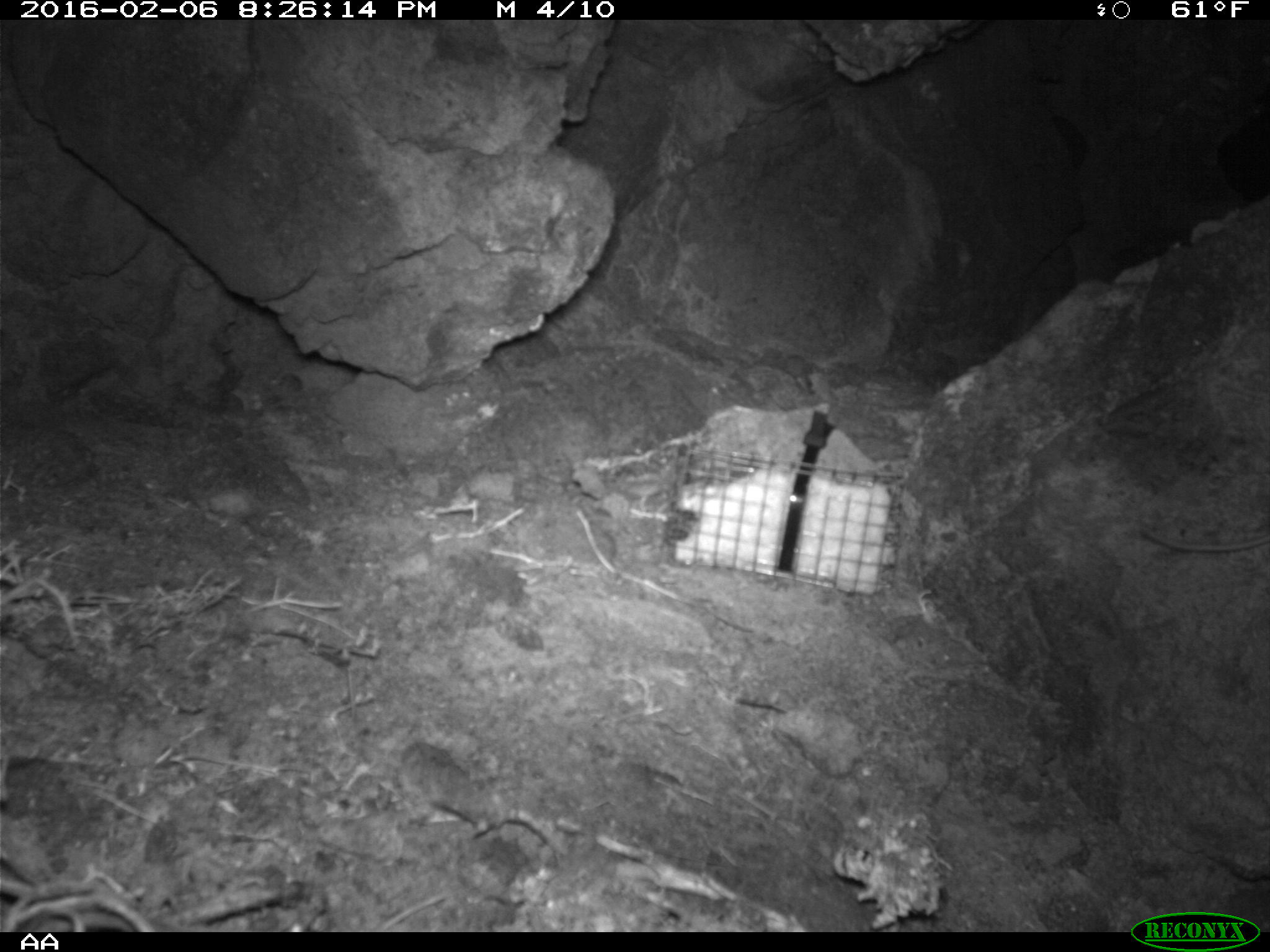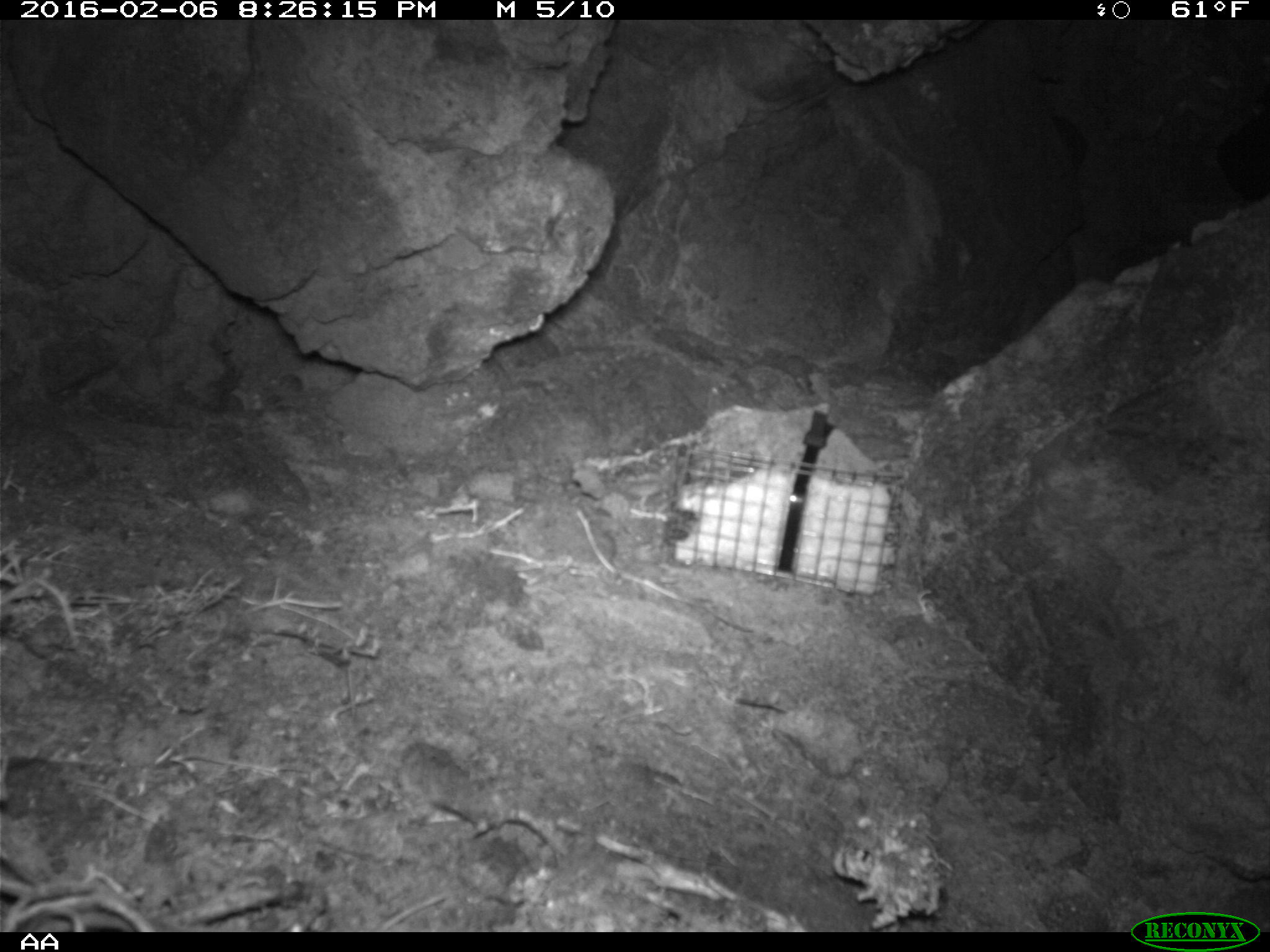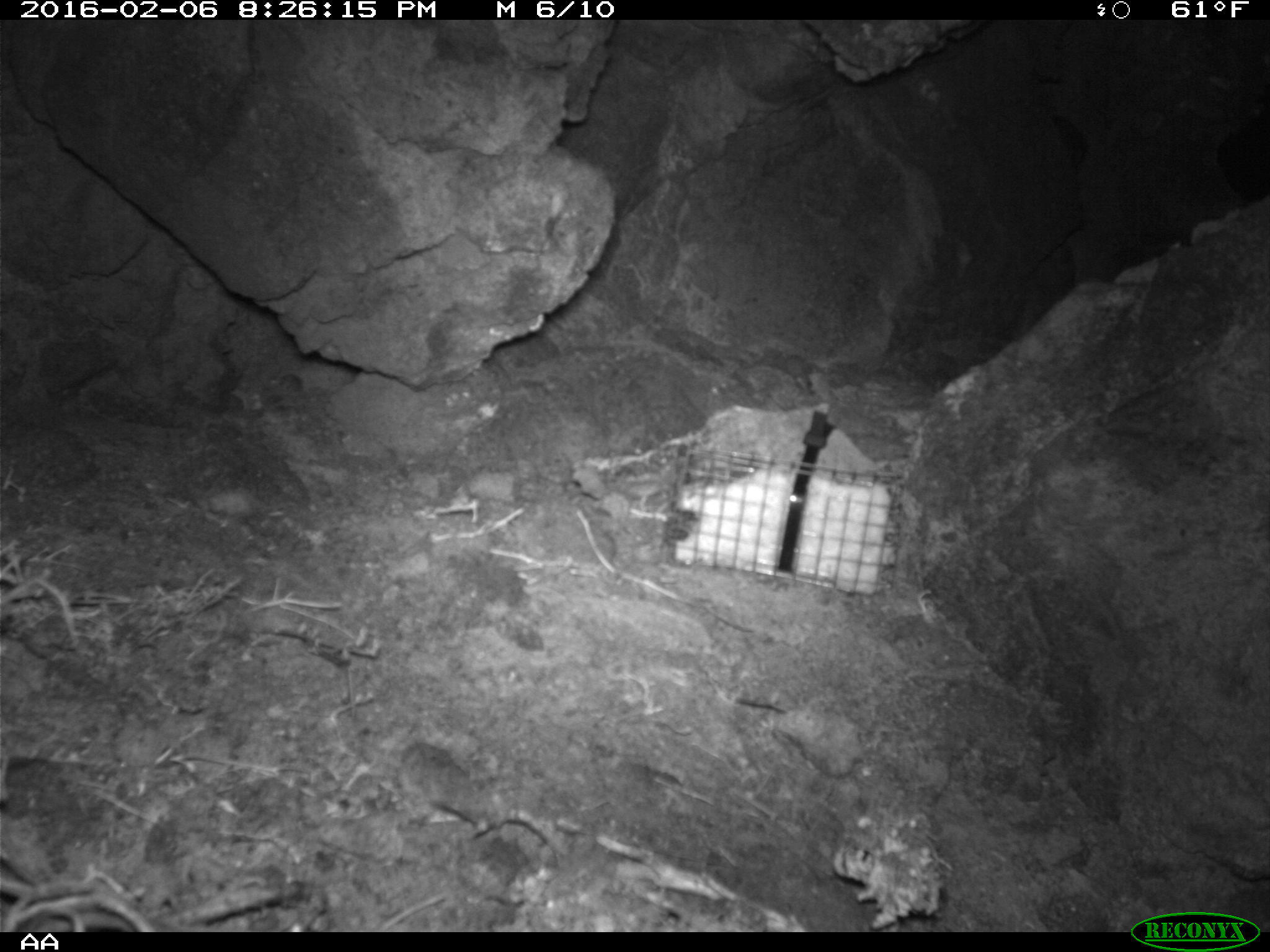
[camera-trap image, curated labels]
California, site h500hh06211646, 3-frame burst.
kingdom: Animalia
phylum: Chordata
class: Mammalia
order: Rodentia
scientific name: Rodentia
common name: rodent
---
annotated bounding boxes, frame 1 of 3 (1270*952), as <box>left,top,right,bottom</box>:
rodent: <box>1139,525,1269,552</box>